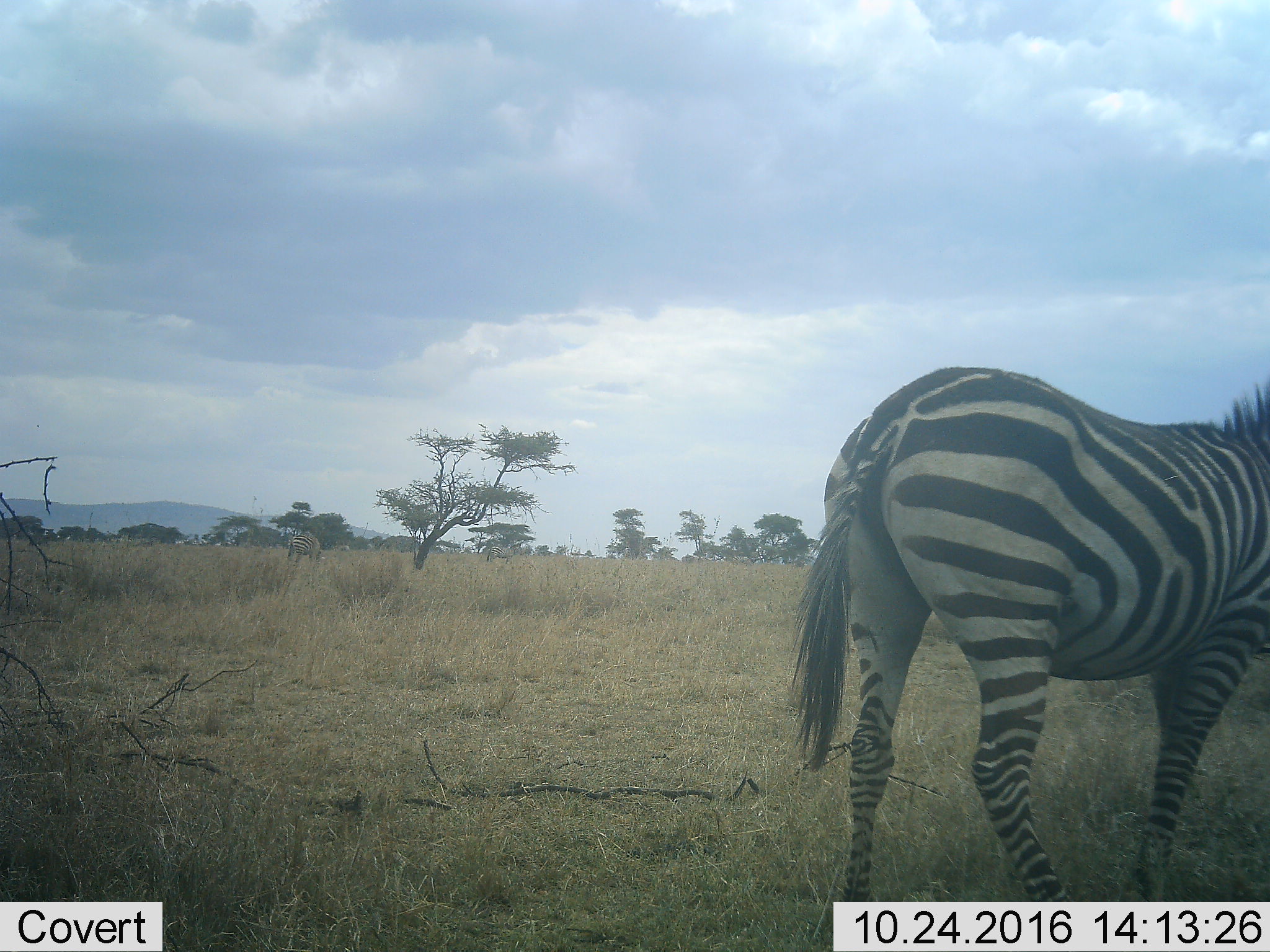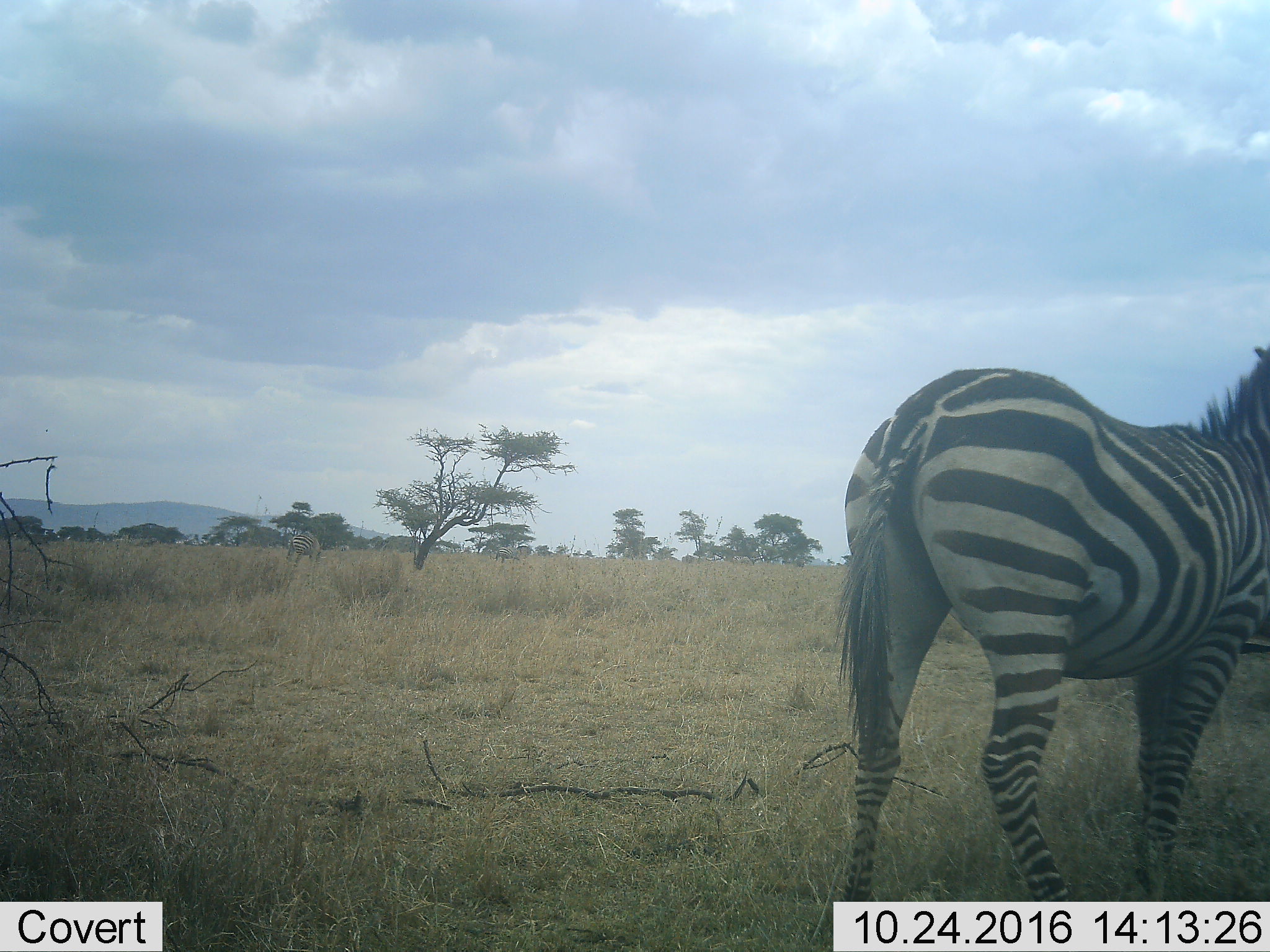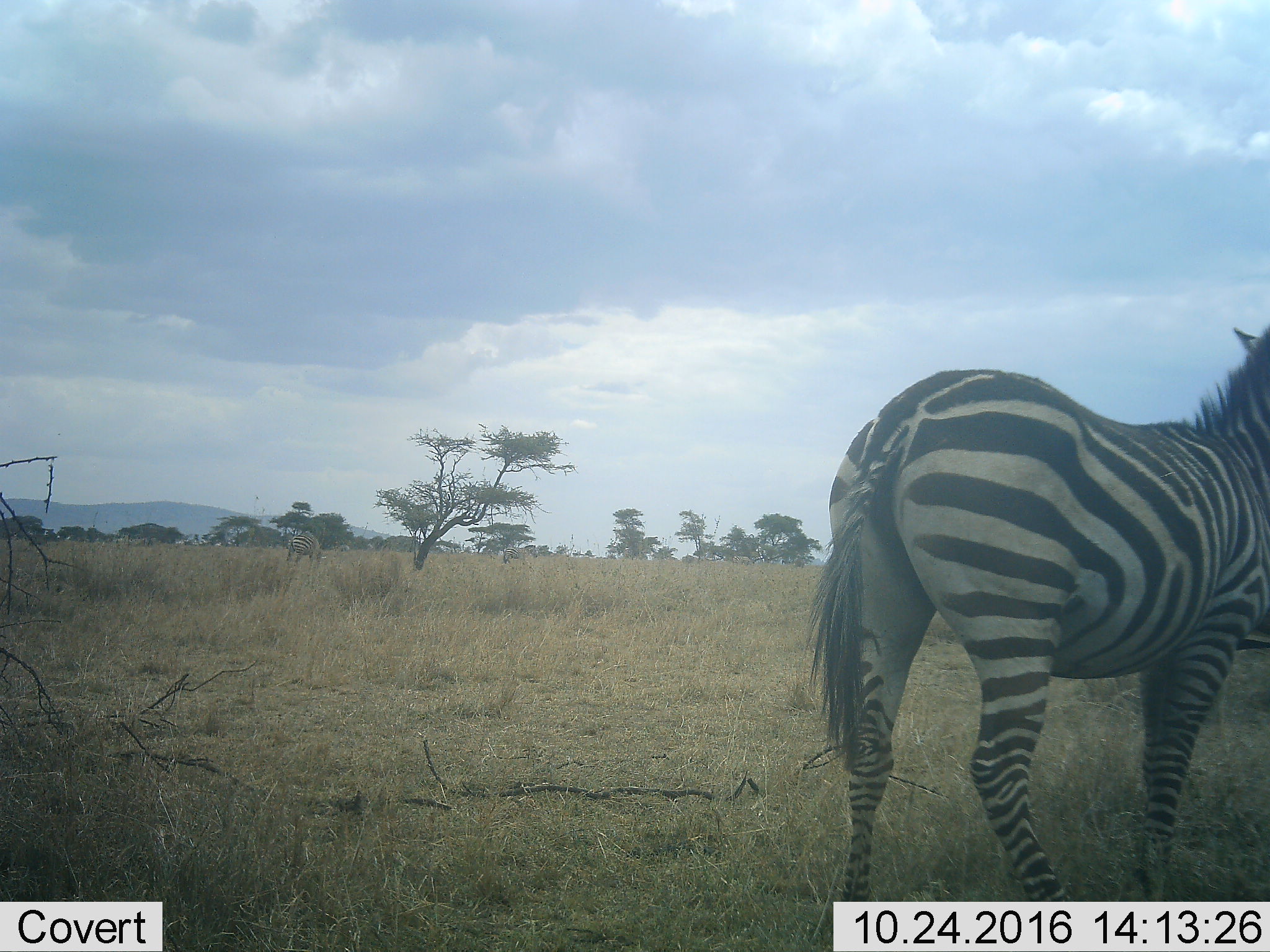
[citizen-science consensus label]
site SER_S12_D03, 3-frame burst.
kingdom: Animalia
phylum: Chordata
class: Mammalia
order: Perissodactyla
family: Equidae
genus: Equus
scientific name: Equus quagga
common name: plains zebra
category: zebraplains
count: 2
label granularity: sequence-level